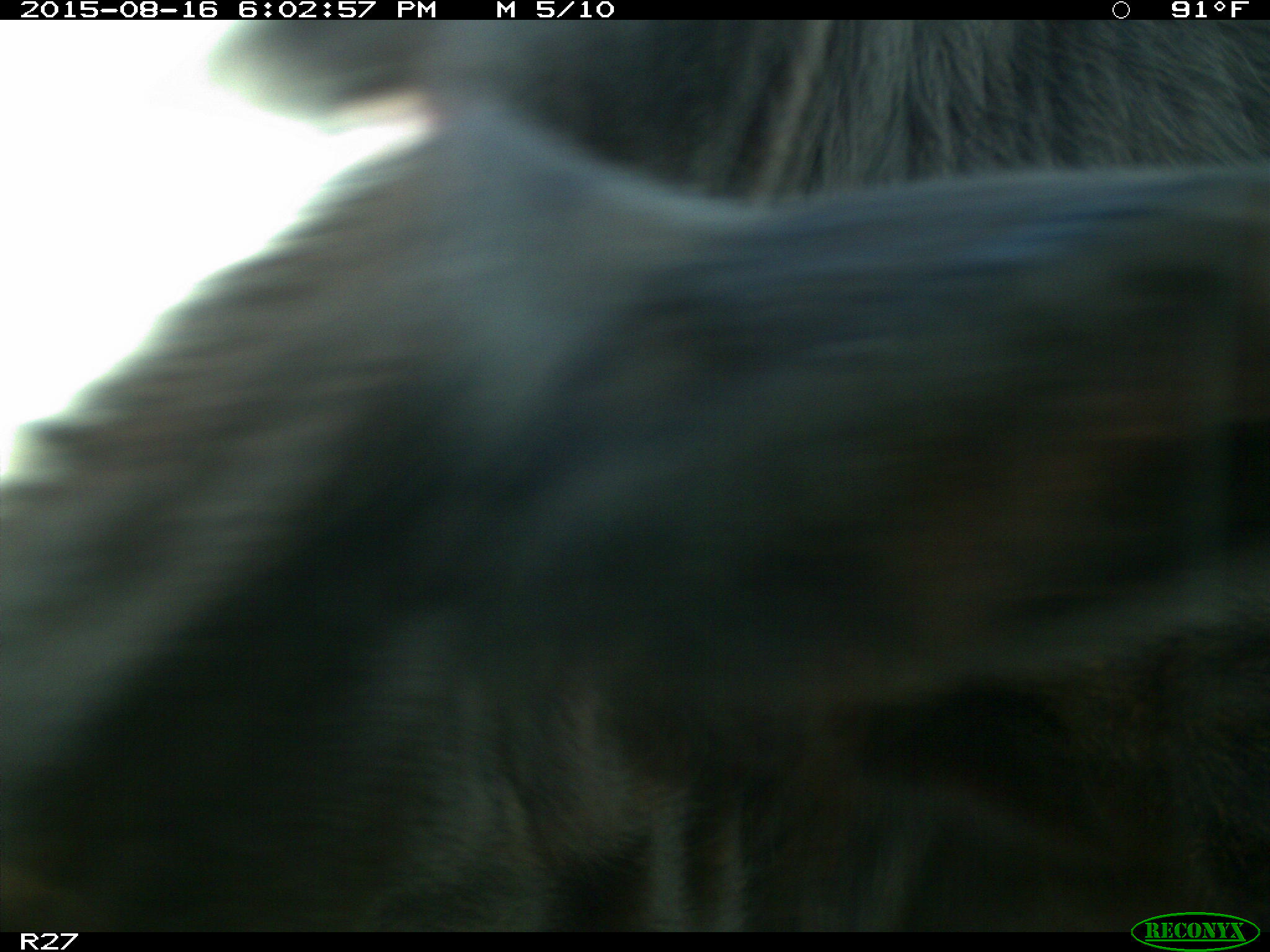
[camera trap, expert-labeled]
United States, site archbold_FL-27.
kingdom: Animalia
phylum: Chordata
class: Mammalia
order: Artiodactyla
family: Bovidae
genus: Bos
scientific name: Bos taurus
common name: domestic cow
Bos taurus (domestic cow).